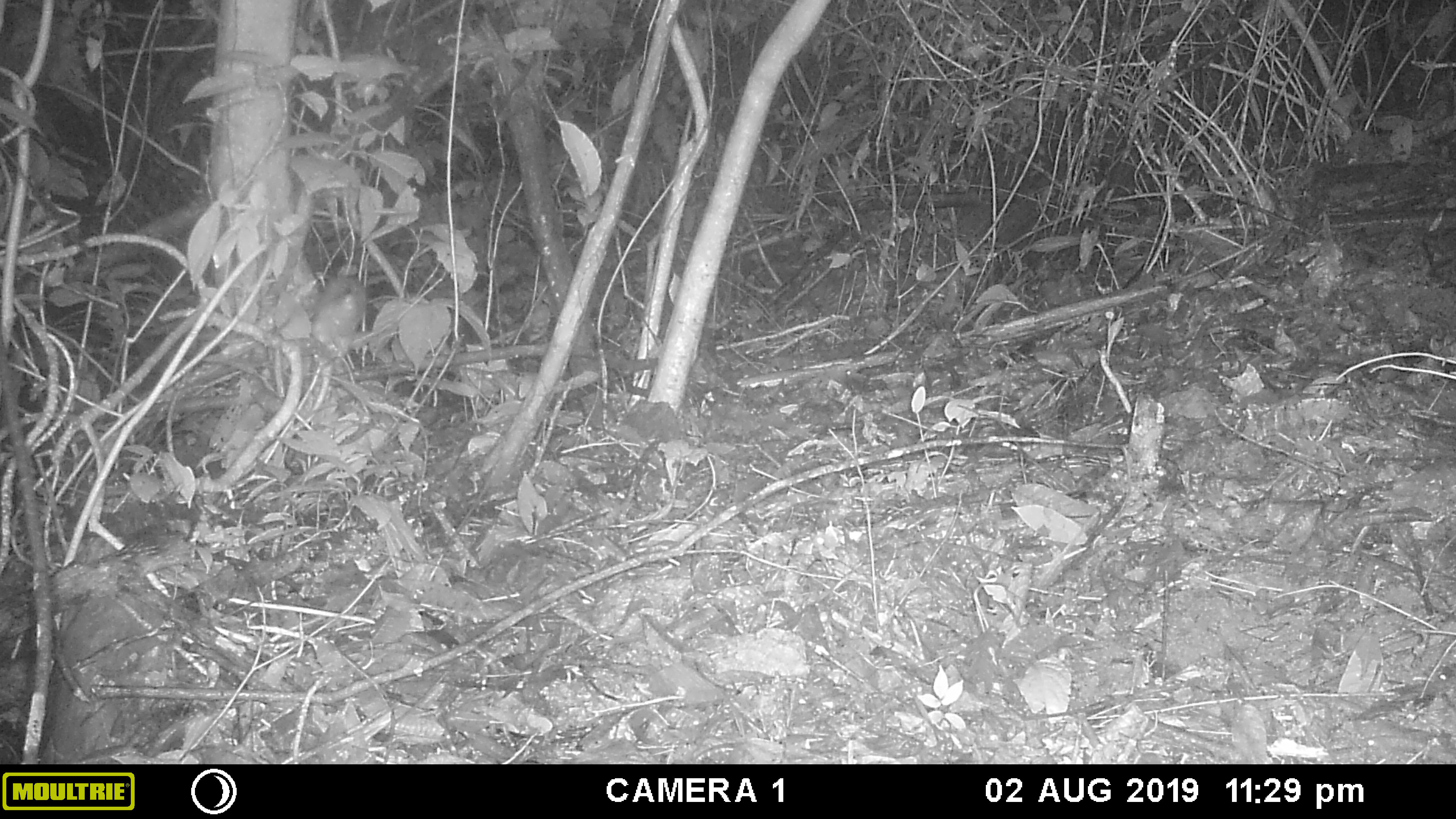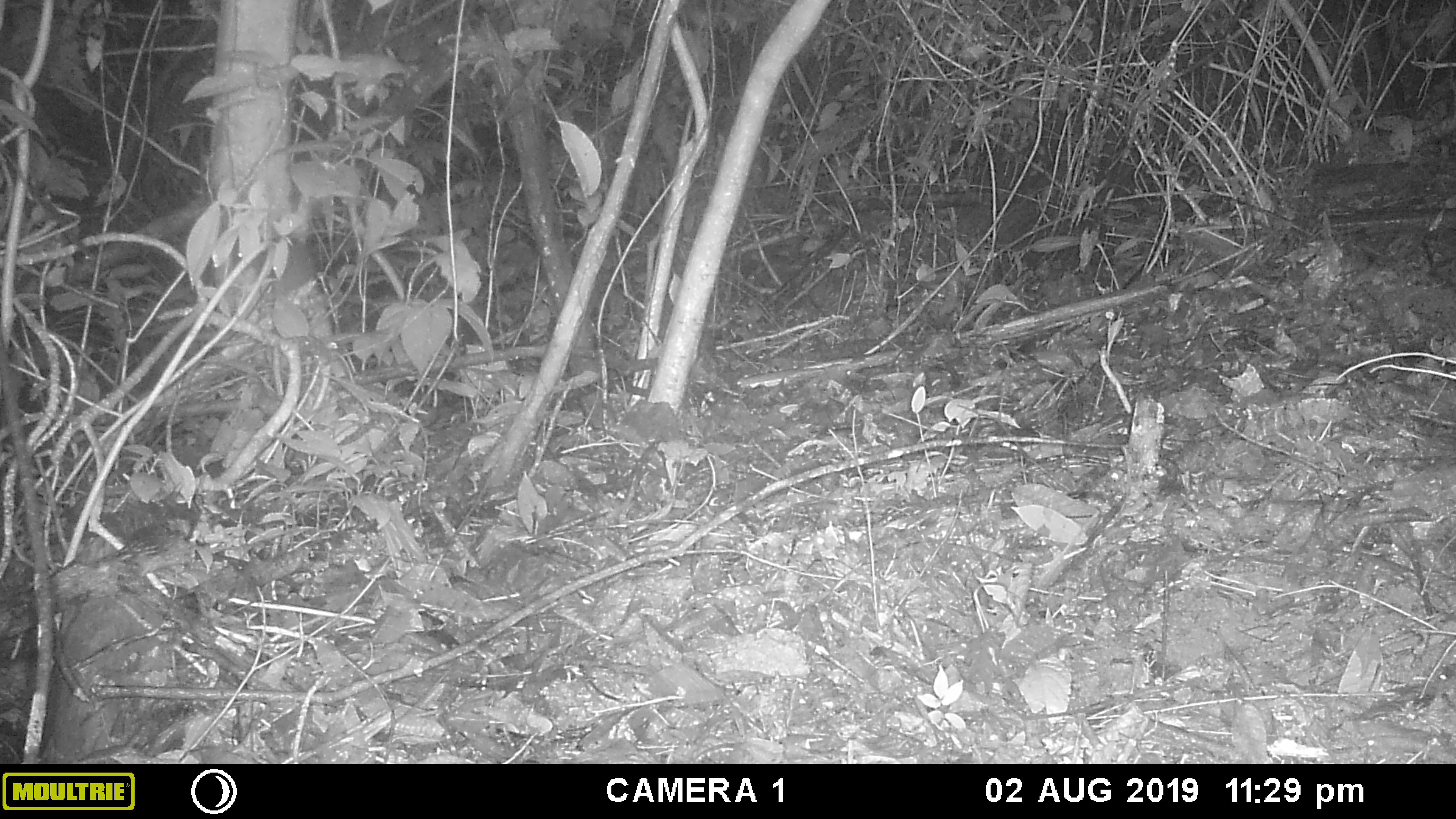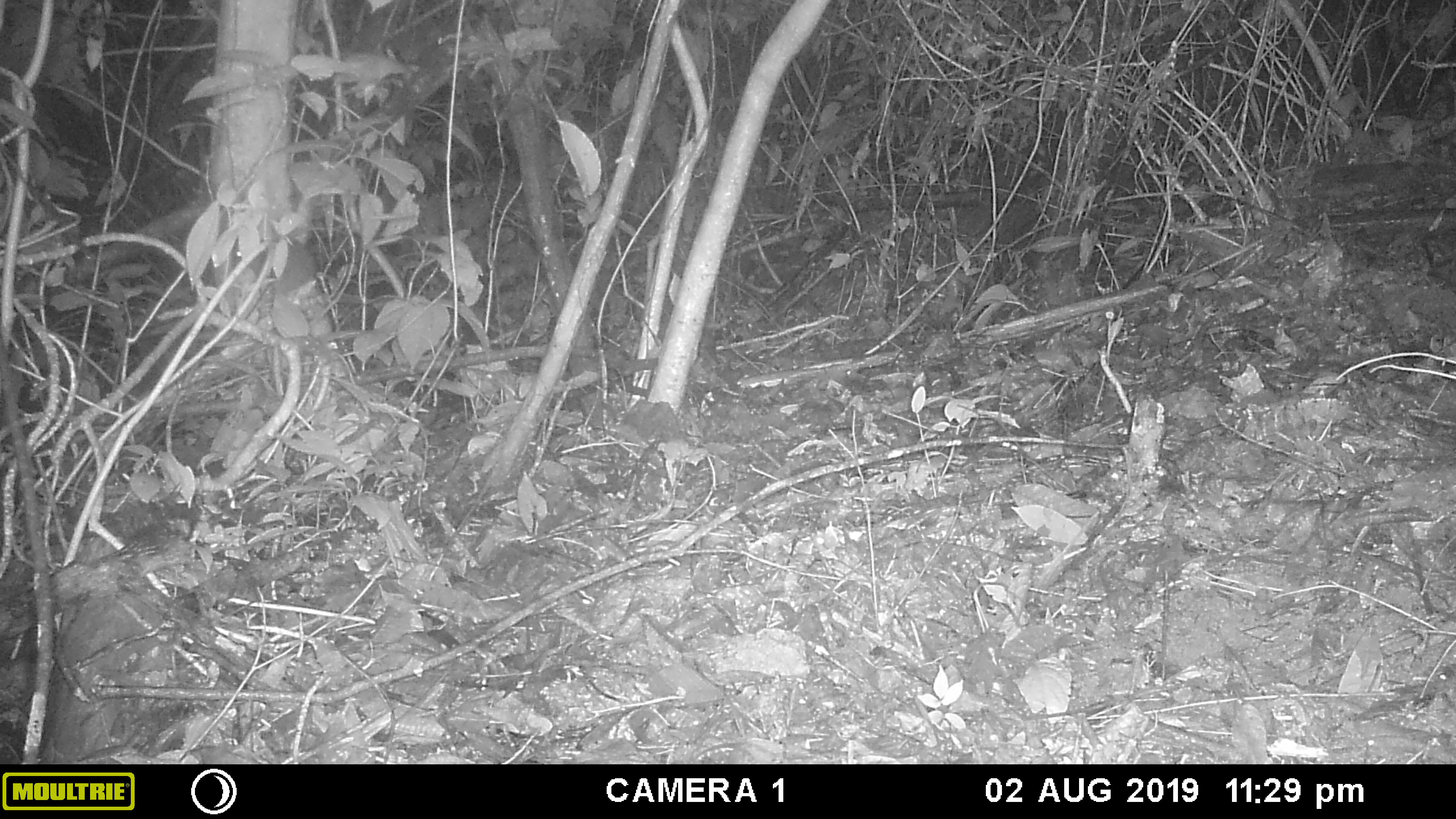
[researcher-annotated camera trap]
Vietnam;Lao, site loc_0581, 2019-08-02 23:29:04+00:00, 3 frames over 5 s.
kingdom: Animalia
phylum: Chordata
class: Mammalia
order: Rodentia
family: Muridae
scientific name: Muridae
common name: old-world mice and rats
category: unidentified murid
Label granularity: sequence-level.